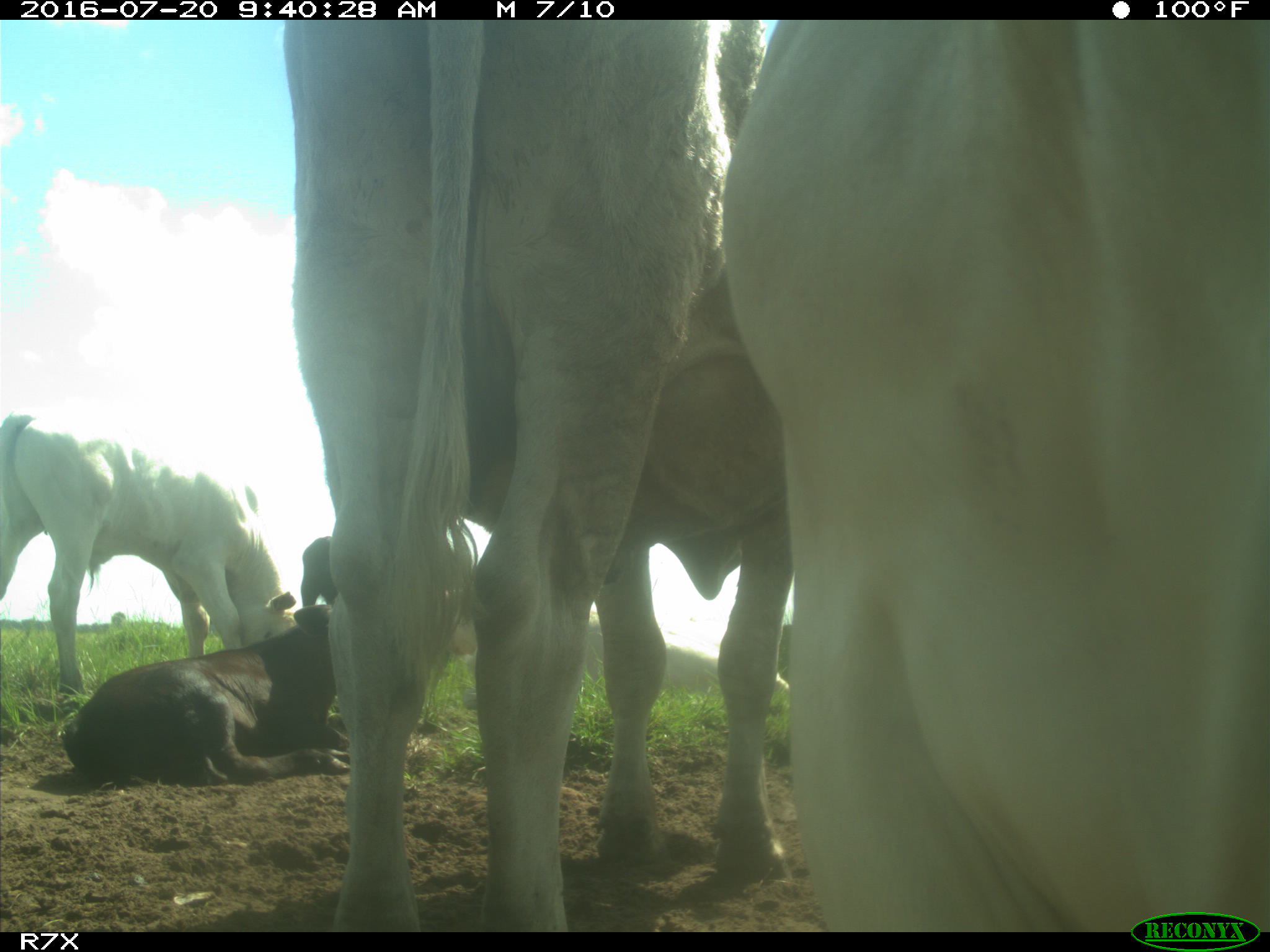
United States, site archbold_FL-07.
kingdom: Animalia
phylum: Chordata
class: Mammalia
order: Artiodactyla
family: Bovidae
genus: Bos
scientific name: Bos taurus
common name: domestic cow